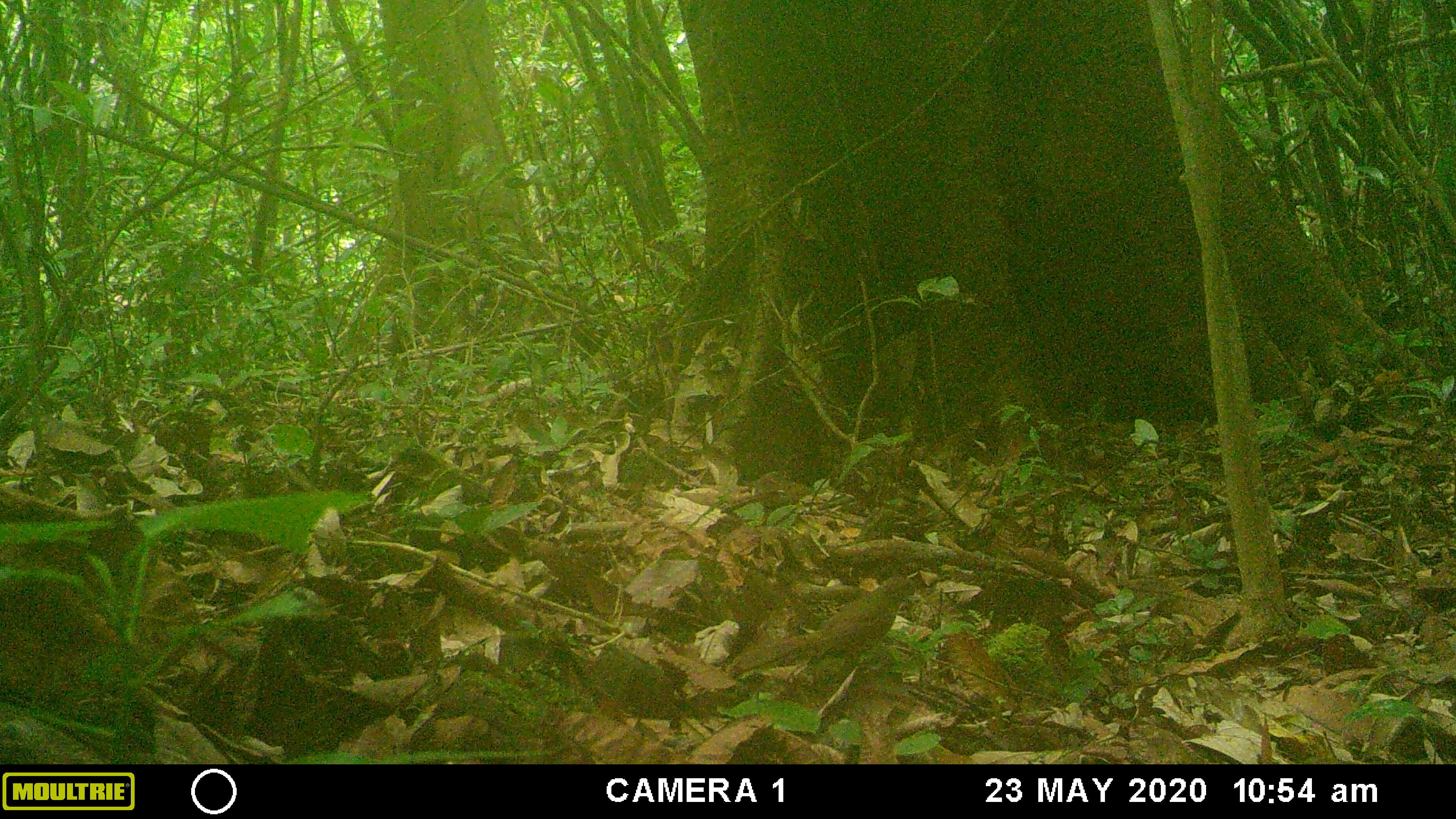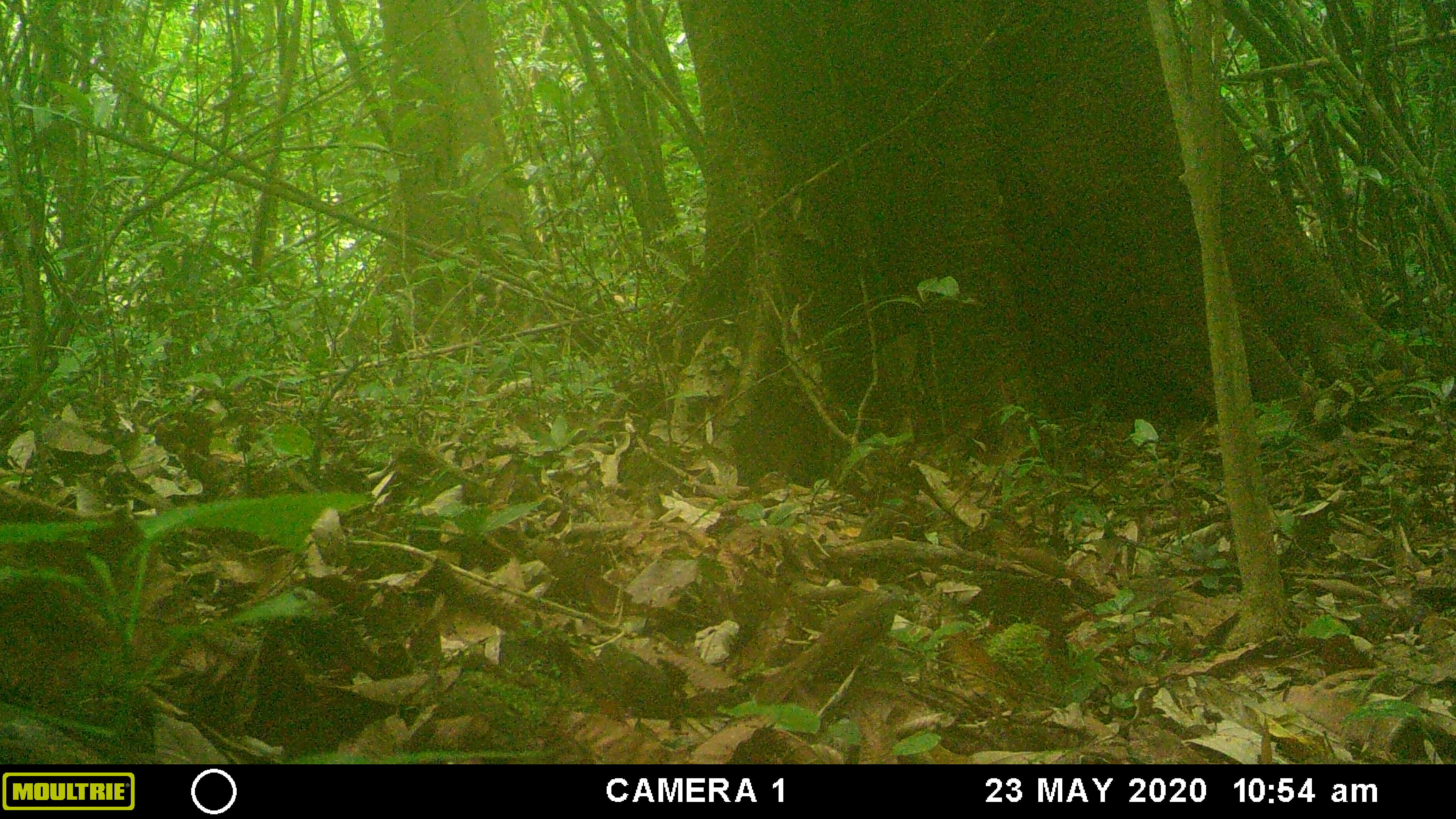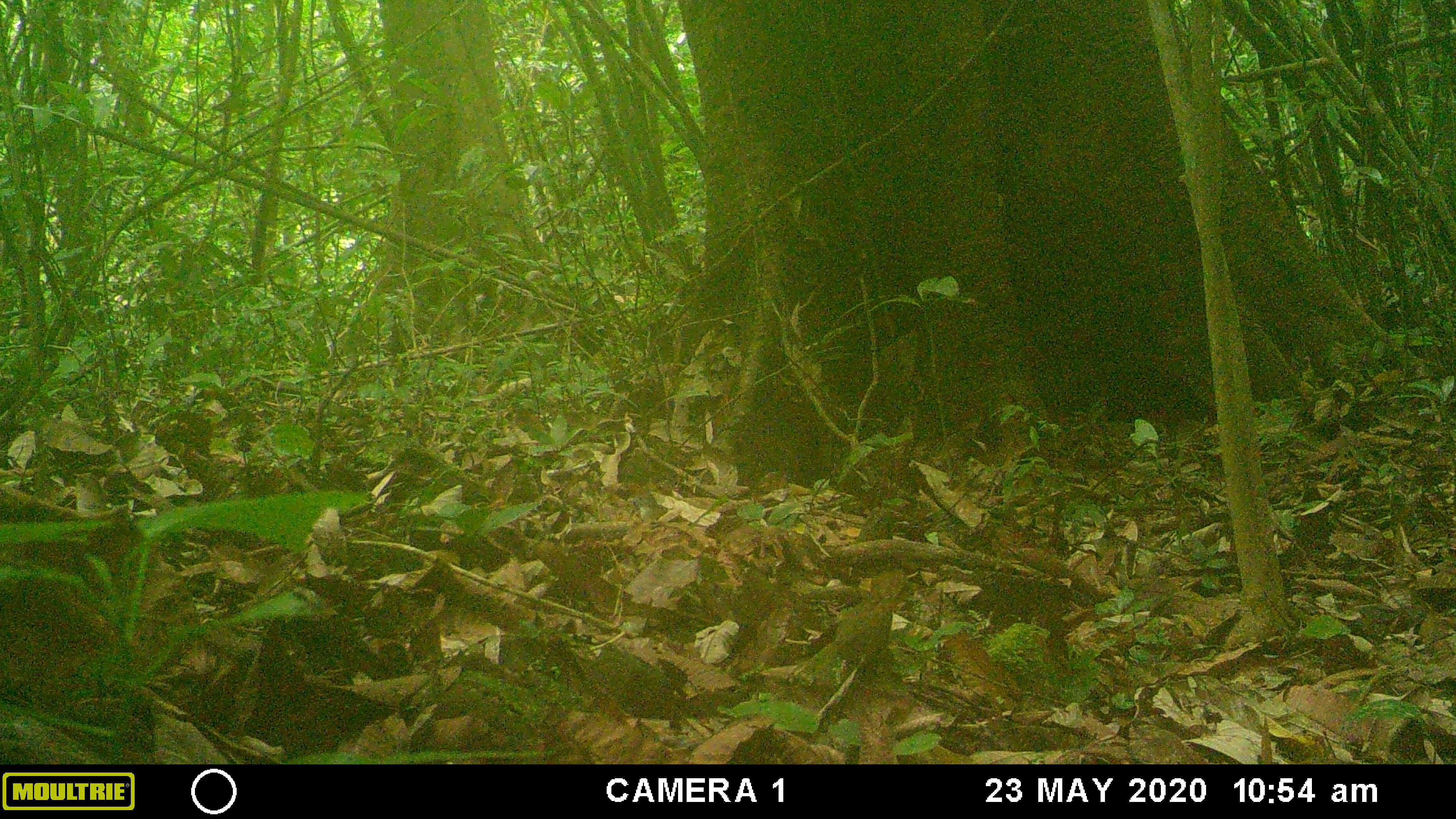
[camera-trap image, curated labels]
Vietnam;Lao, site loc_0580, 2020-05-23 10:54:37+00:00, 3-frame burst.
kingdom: Animalia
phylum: Chordata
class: Aves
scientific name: Aves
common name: bird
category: unidentified bird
Unidentified bird (bird) (Aves). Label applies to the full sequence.